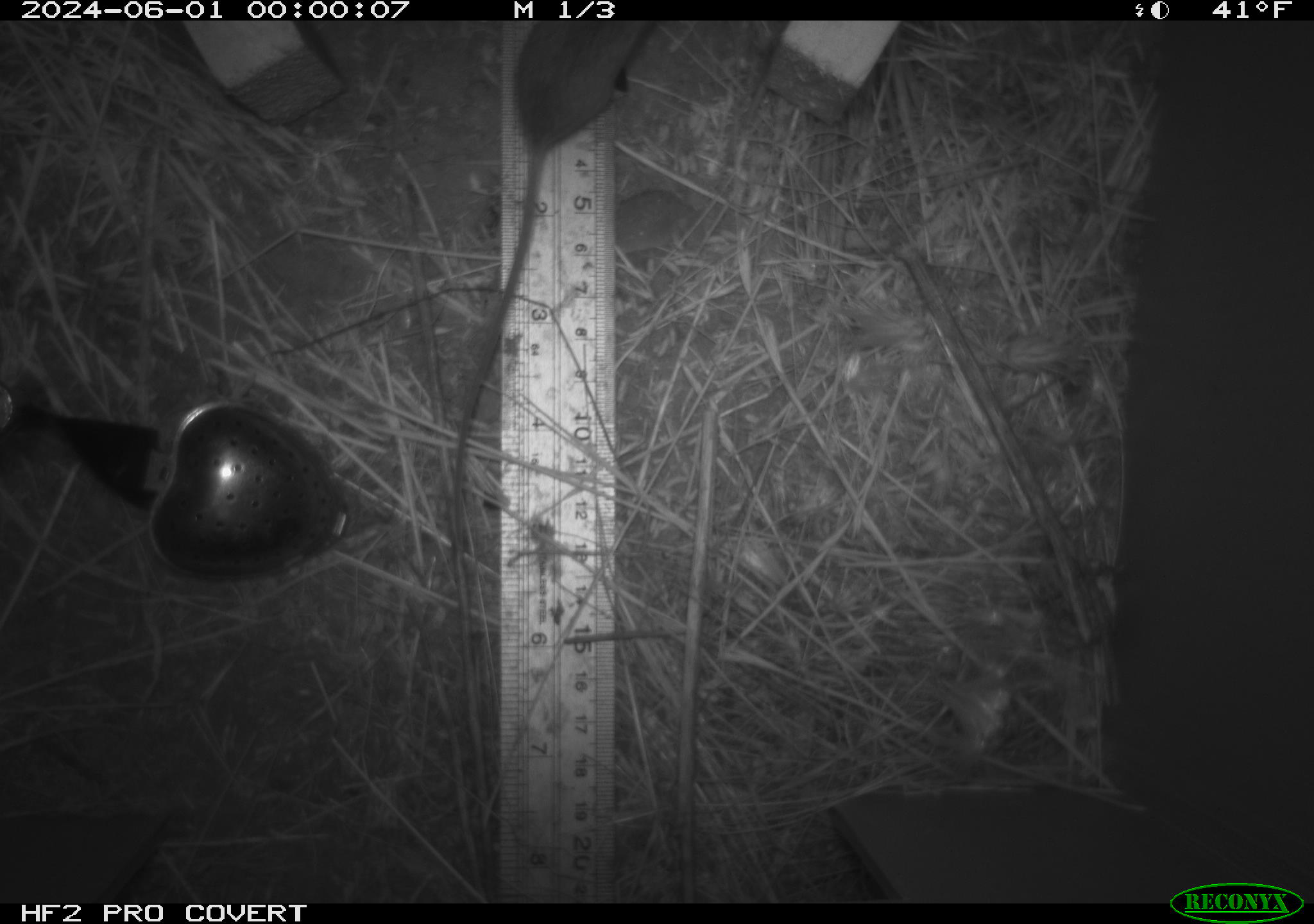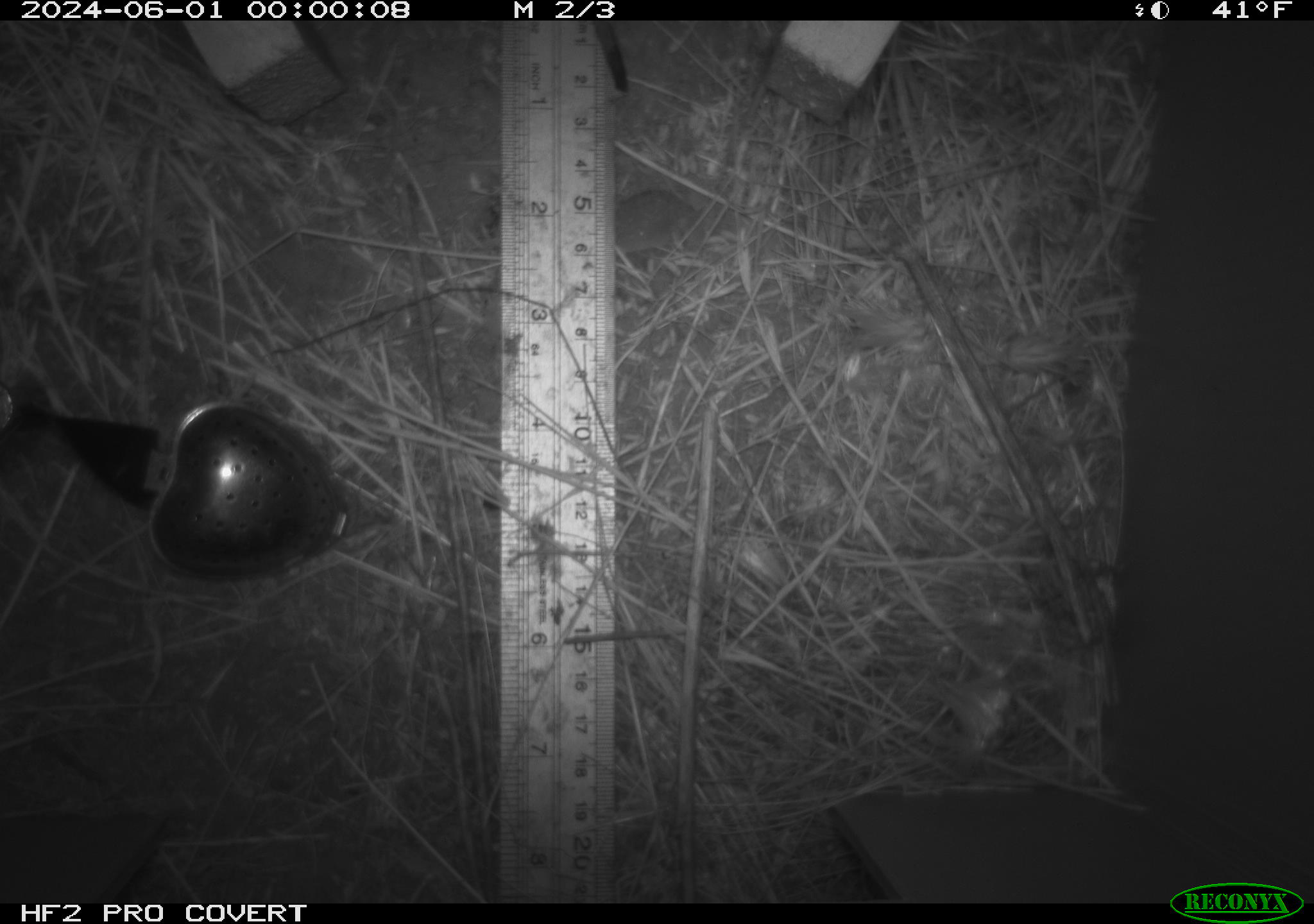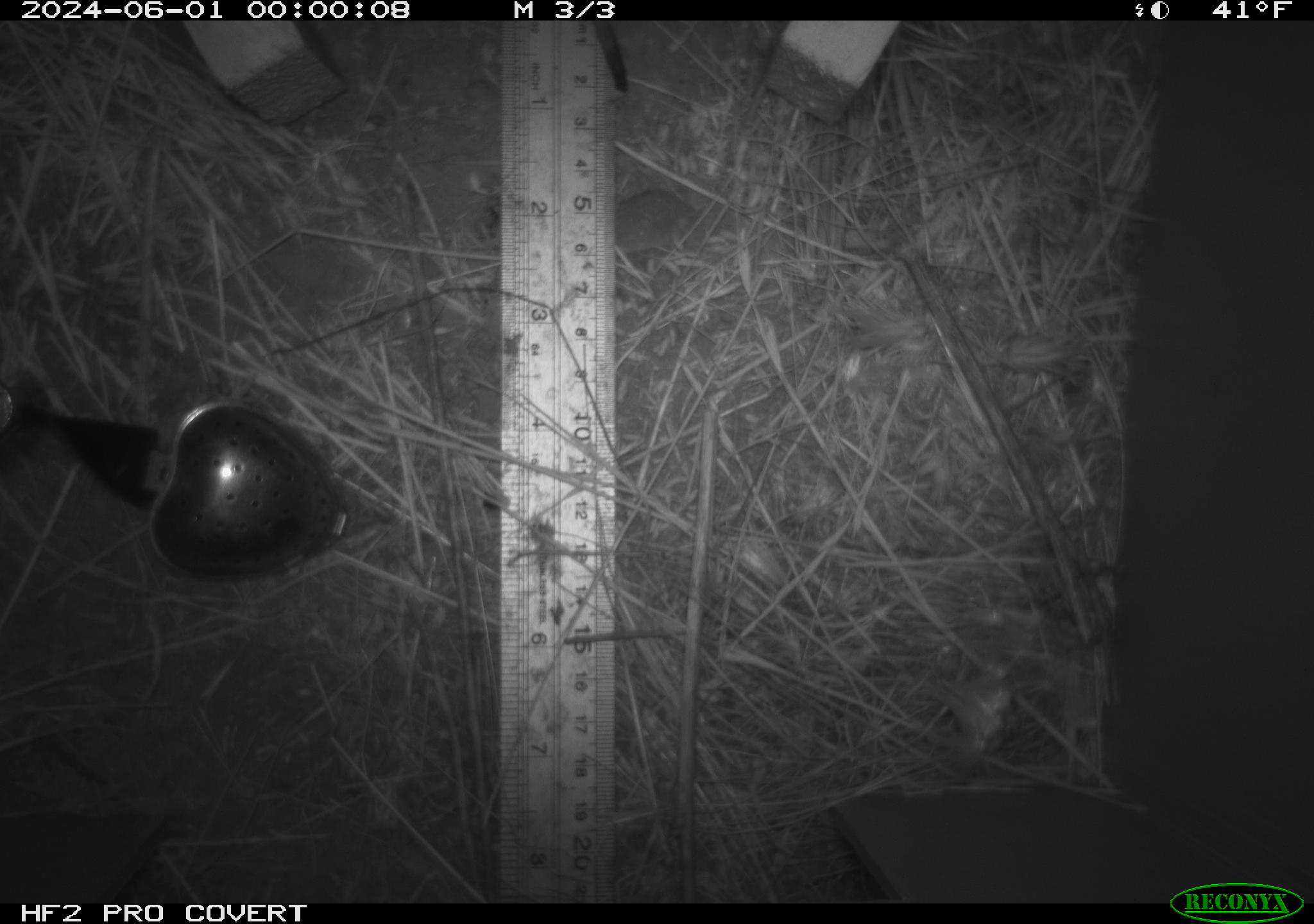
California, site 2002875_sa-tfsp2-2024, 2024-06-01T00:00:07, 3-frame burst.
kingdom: Animalia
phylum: Chordata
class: Mammalia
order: Rodentia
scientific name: Rodentia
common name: mouse species